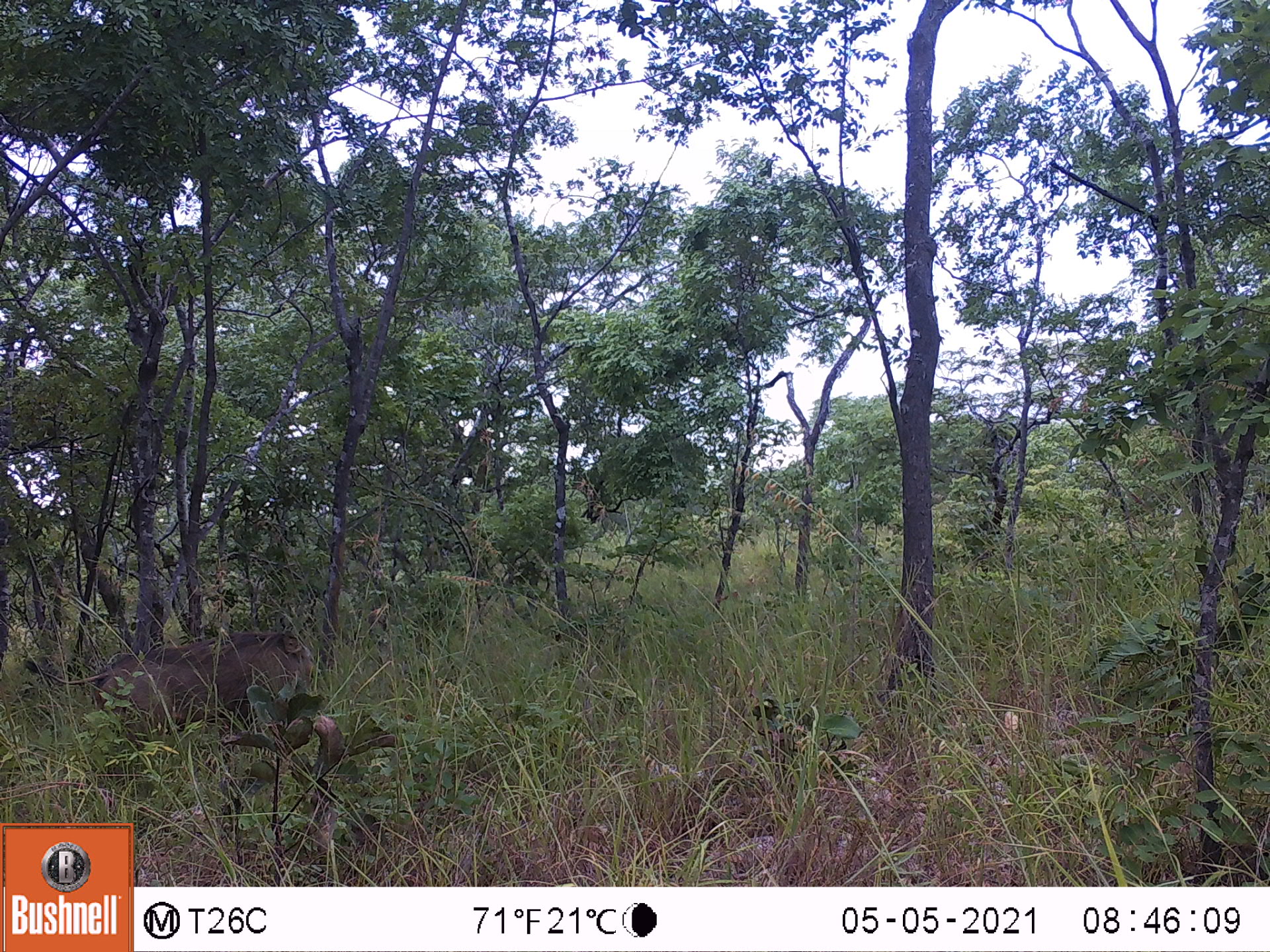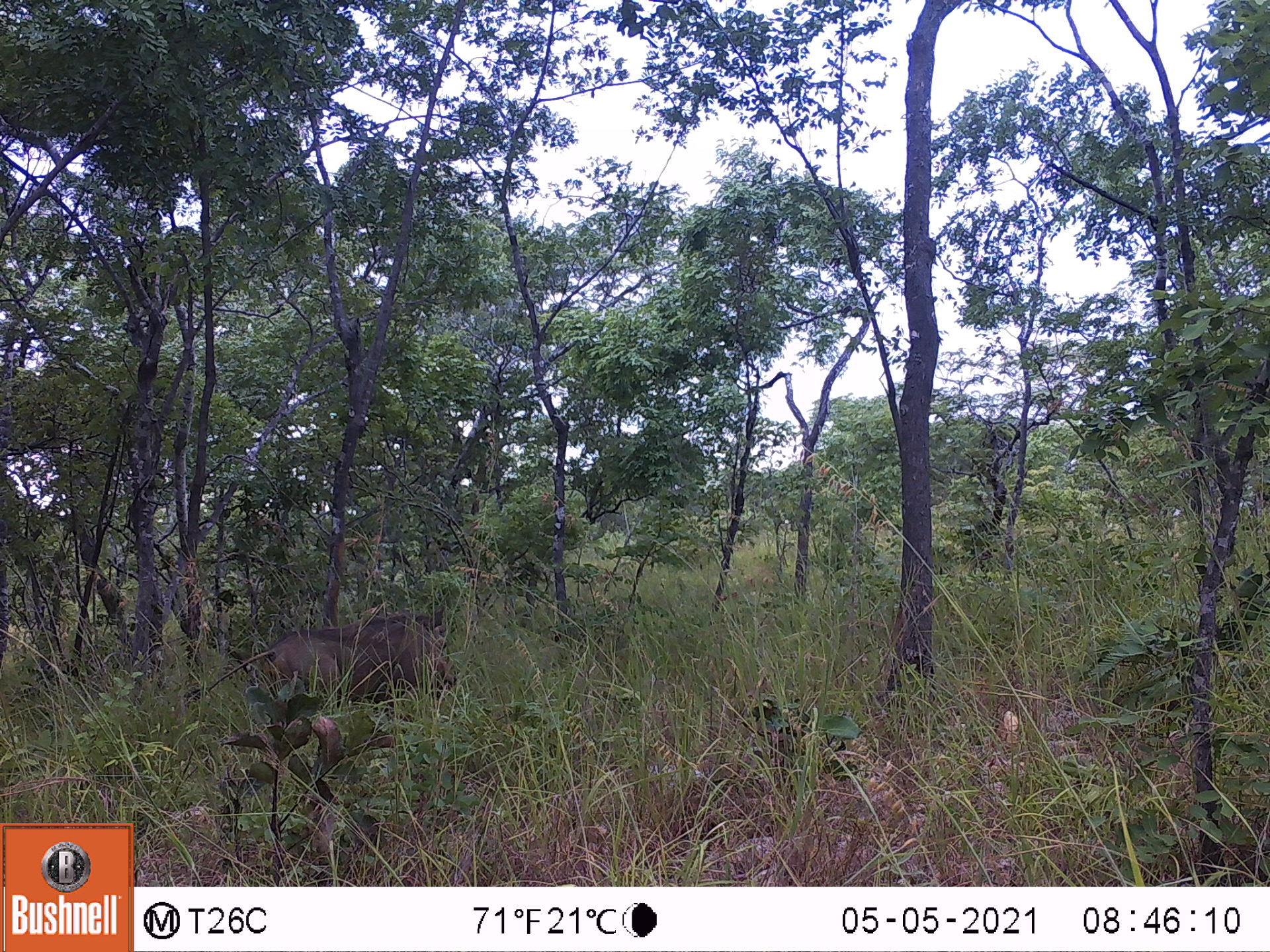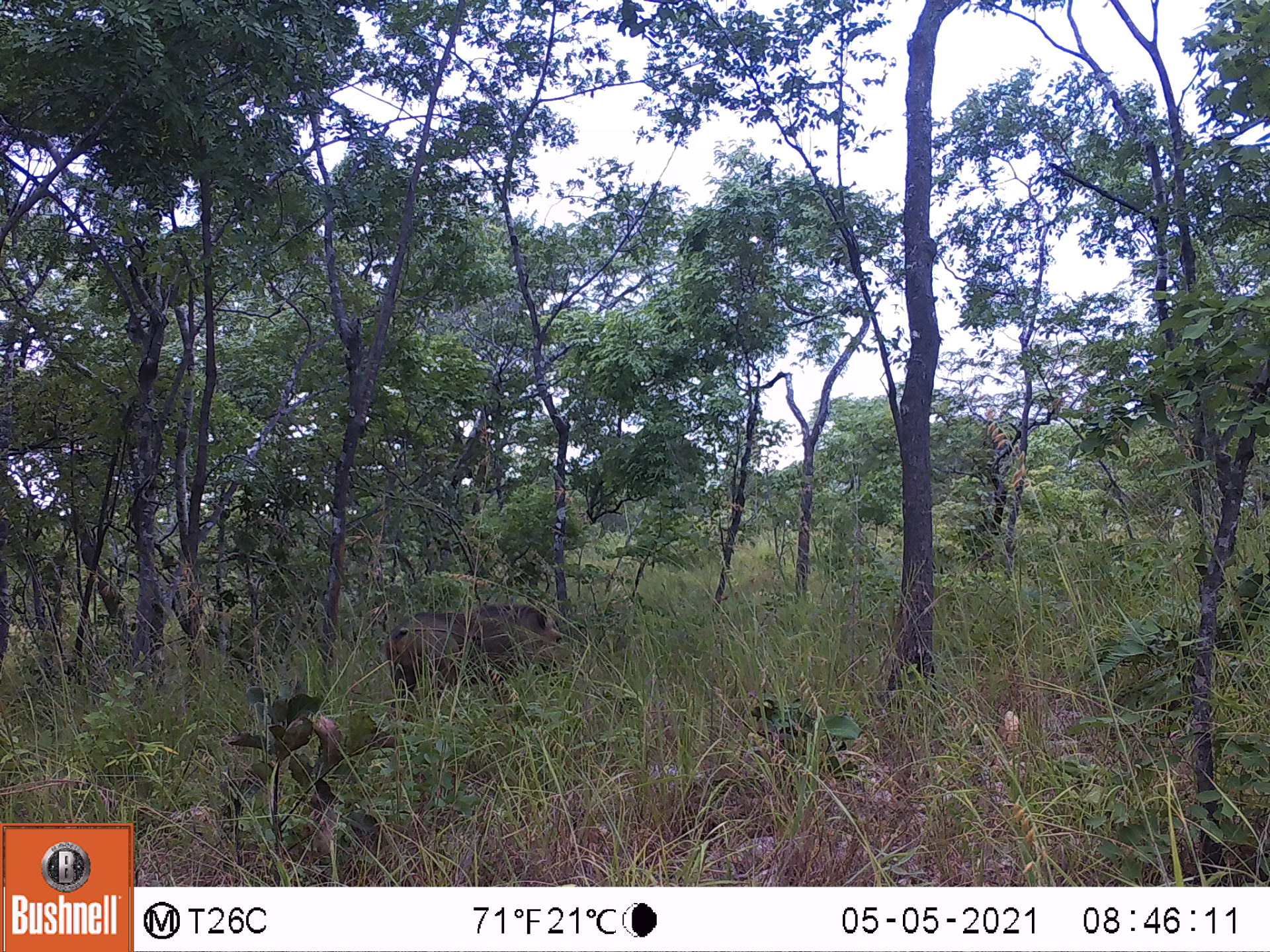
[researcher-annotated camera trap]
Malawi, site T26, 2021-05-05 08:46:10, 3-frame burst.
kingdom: Animalia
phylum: Chordata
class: Mammalia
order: Artiodactyla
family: Suidae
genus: Phacochoerus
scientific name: Phacochoerus africanus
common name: common warthog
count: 1